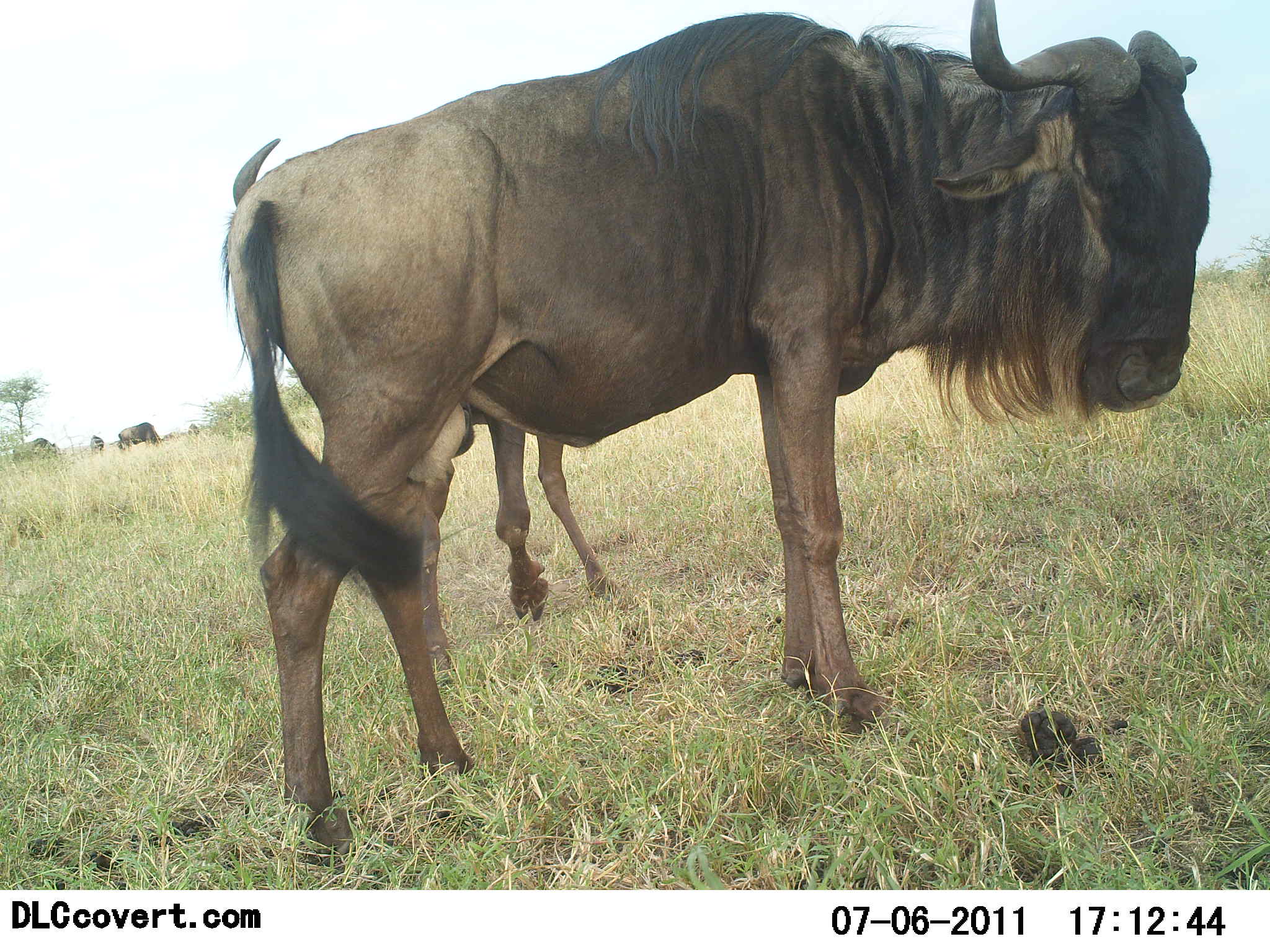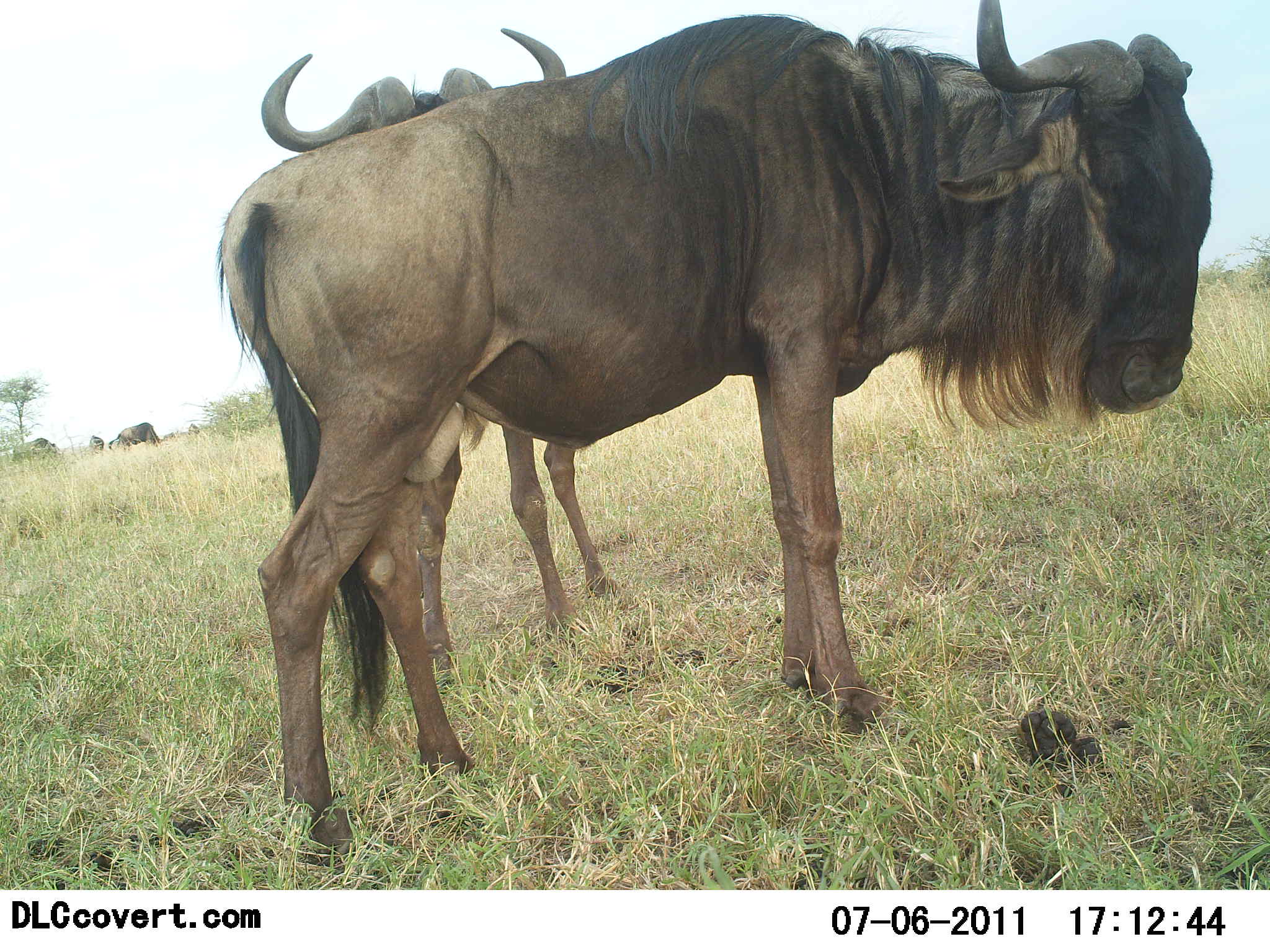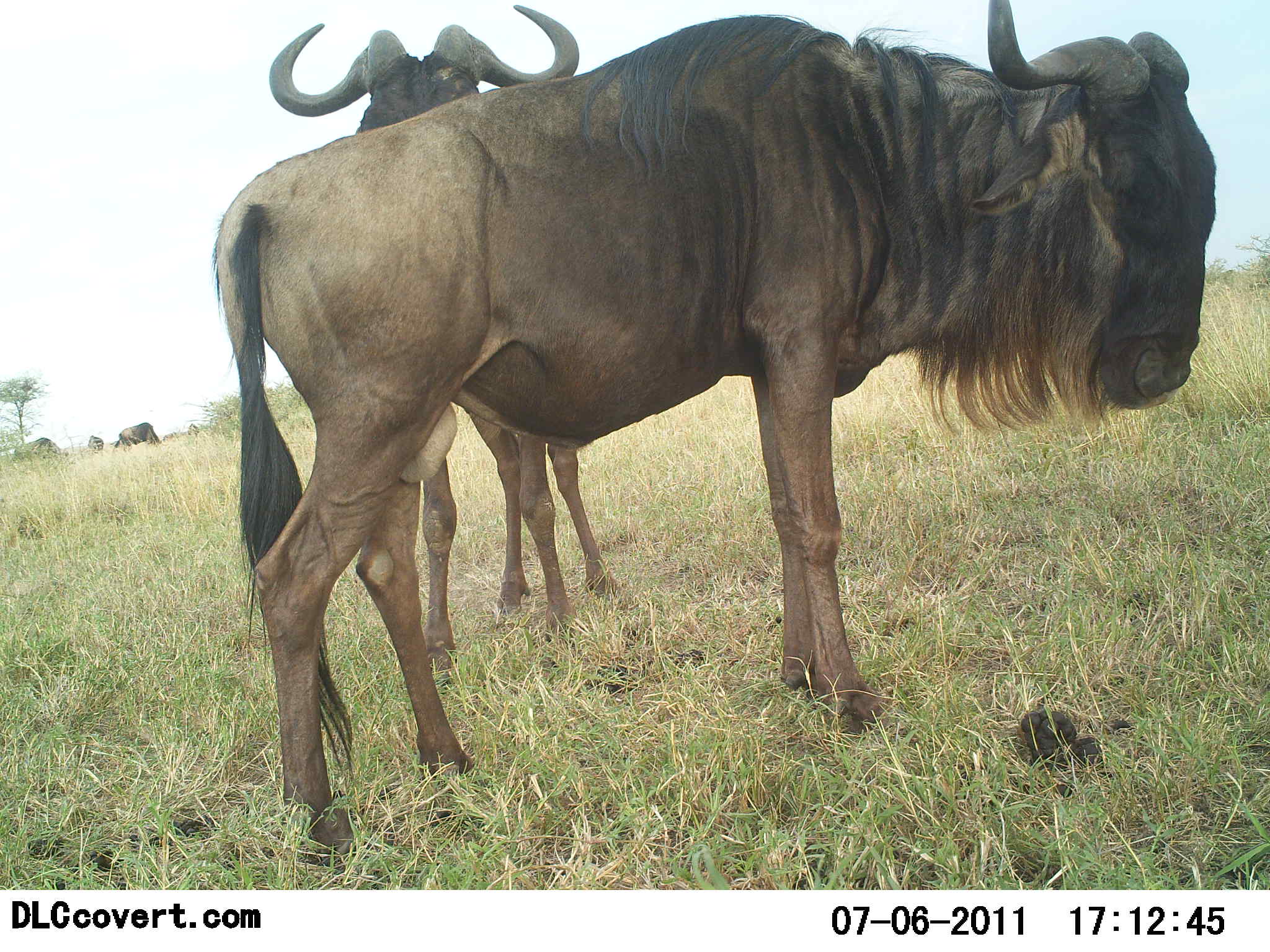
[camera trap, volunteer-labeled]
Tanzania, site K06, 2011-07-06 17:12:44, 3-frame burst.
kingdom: Animalia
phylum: Chordata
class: Mammalia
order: Artiodactyla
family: Bovidae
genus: Connochaetes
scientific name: Connochaetes taurinus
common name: blue wildebeest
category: wildebeest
Wildebeest (blue wildebeest) (Connochaetes taurinus), count 4. Behavior (volunteer vote fractions): standing 100%, resting 0%, moving 25%, interacting 17%. Young present (vote fraction): 0%. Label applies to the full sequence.